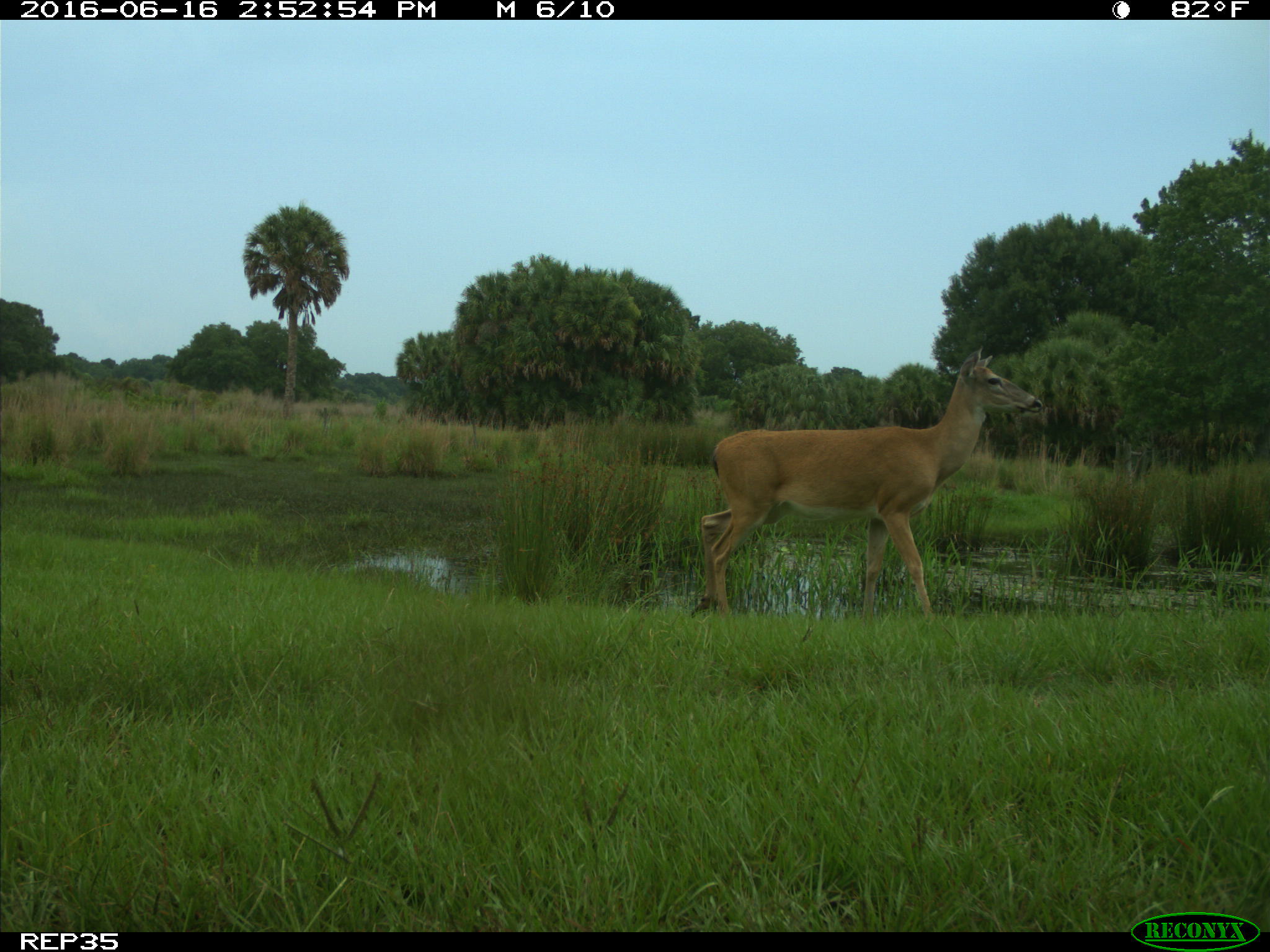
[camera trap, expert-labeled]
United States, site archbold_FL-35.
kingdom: Animalia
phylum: Chordata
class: Mammalia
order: Artiodactyla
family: Cervidae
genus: Odocoileus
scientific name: Odocoileus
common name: deer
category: unidentified deer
Unidentified deer (deer) (Odocoileus).